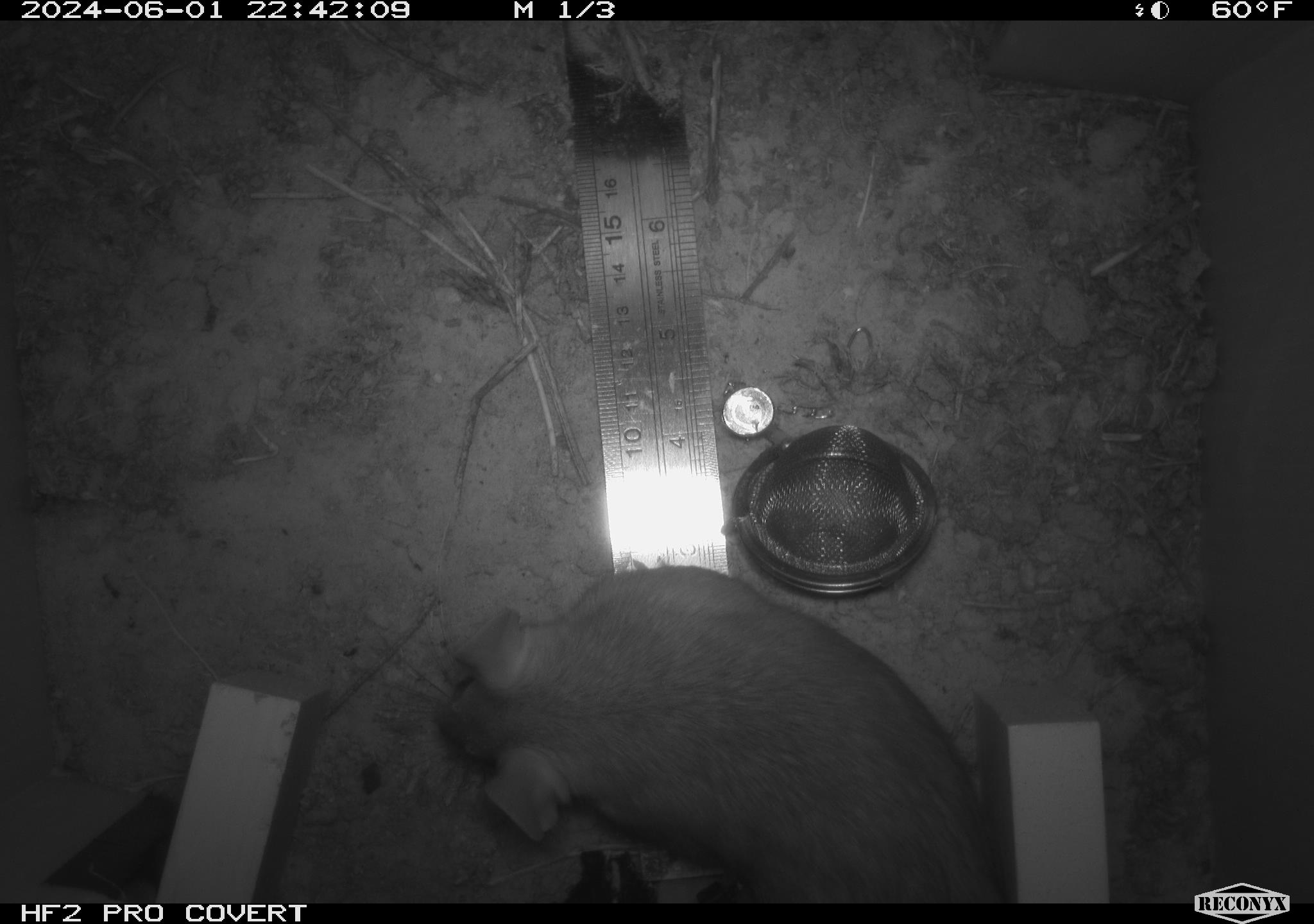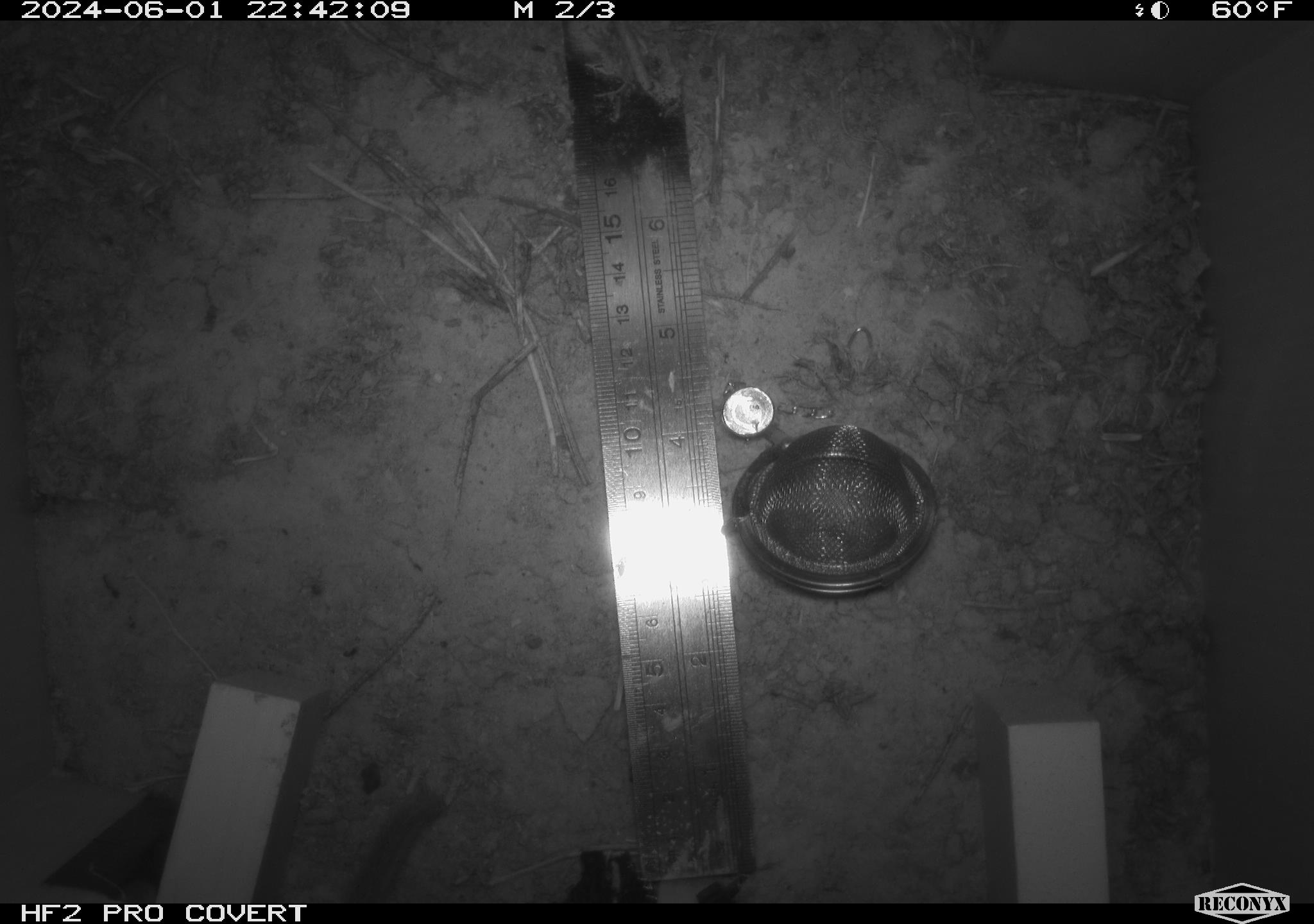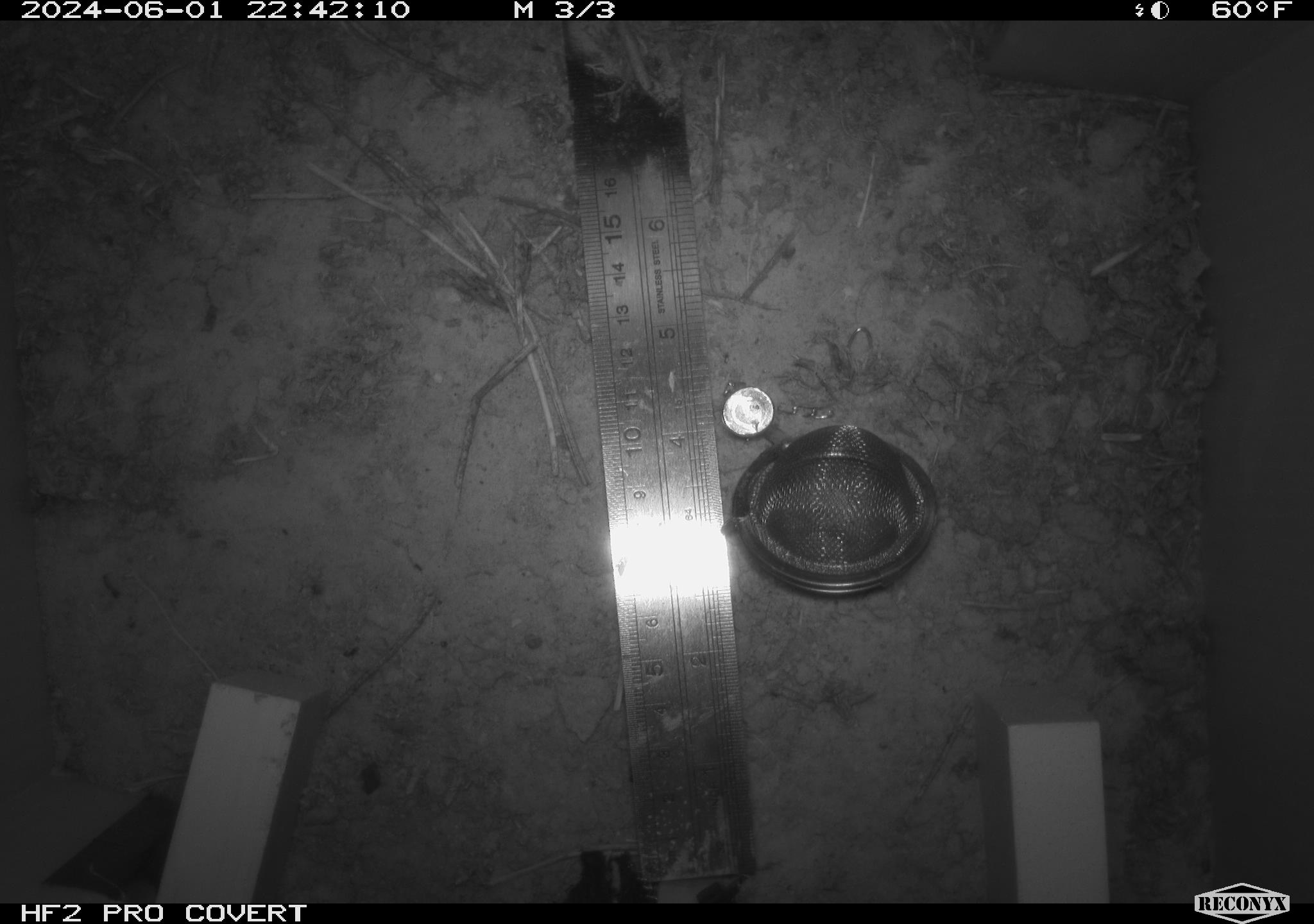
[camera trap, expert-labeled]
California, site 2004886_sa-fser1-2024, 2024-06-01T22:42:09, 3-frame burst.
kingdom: Animalia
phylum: Chordata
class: Mammalia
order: Rodentia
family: Sciuridae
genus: Neotamias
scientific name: Neotamias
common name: western chipmunks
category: neotamias species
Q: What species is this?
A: Neotamias species (western chipmunks) (Neotamias).